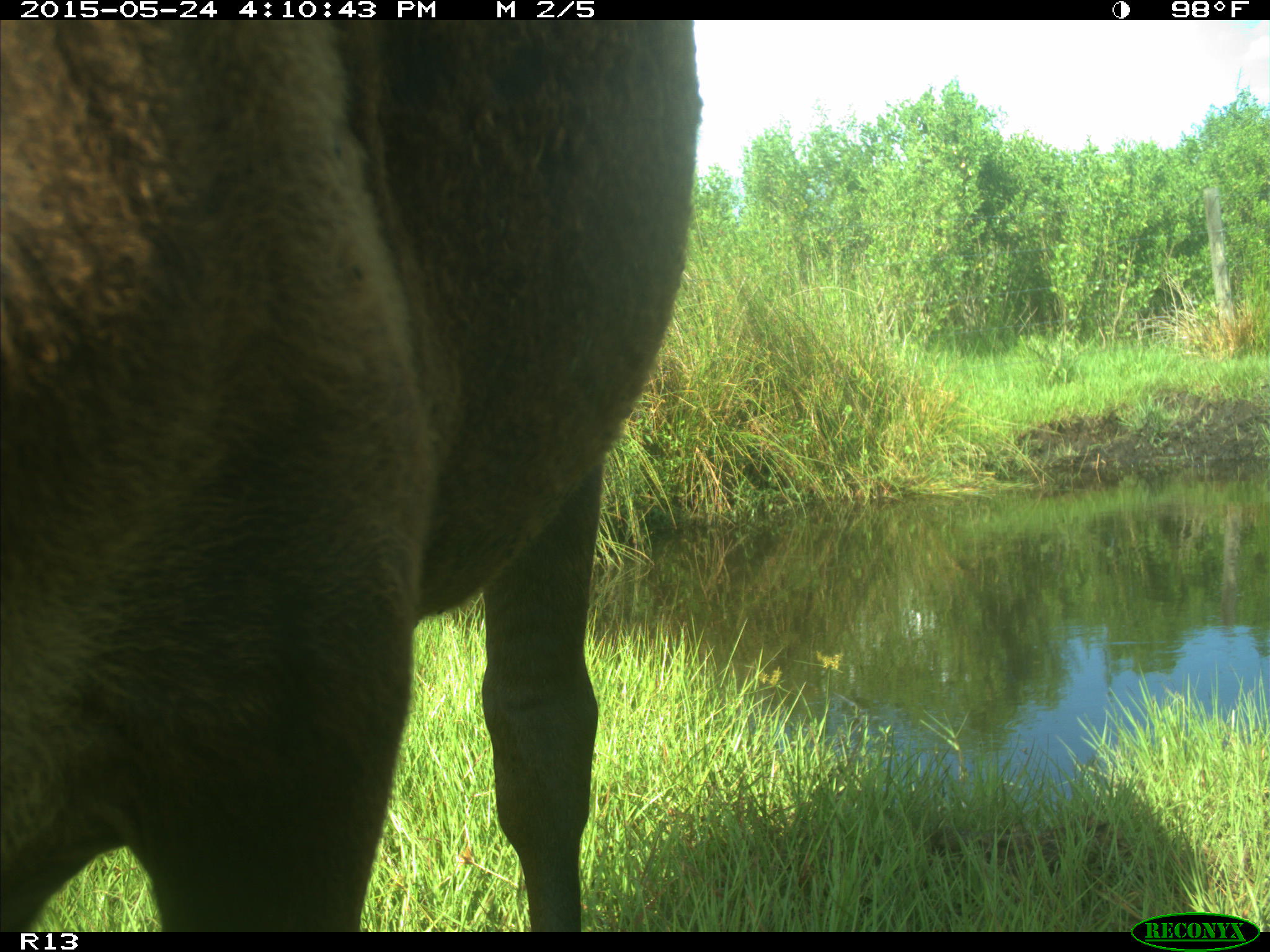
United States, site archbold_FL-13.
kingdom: Animalia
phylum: Chordata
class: Mammalia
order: Artiodactyla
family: Bovidae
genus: Bos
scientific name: Bos taurus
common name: domestic cow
Bos taurus (domestic cow).